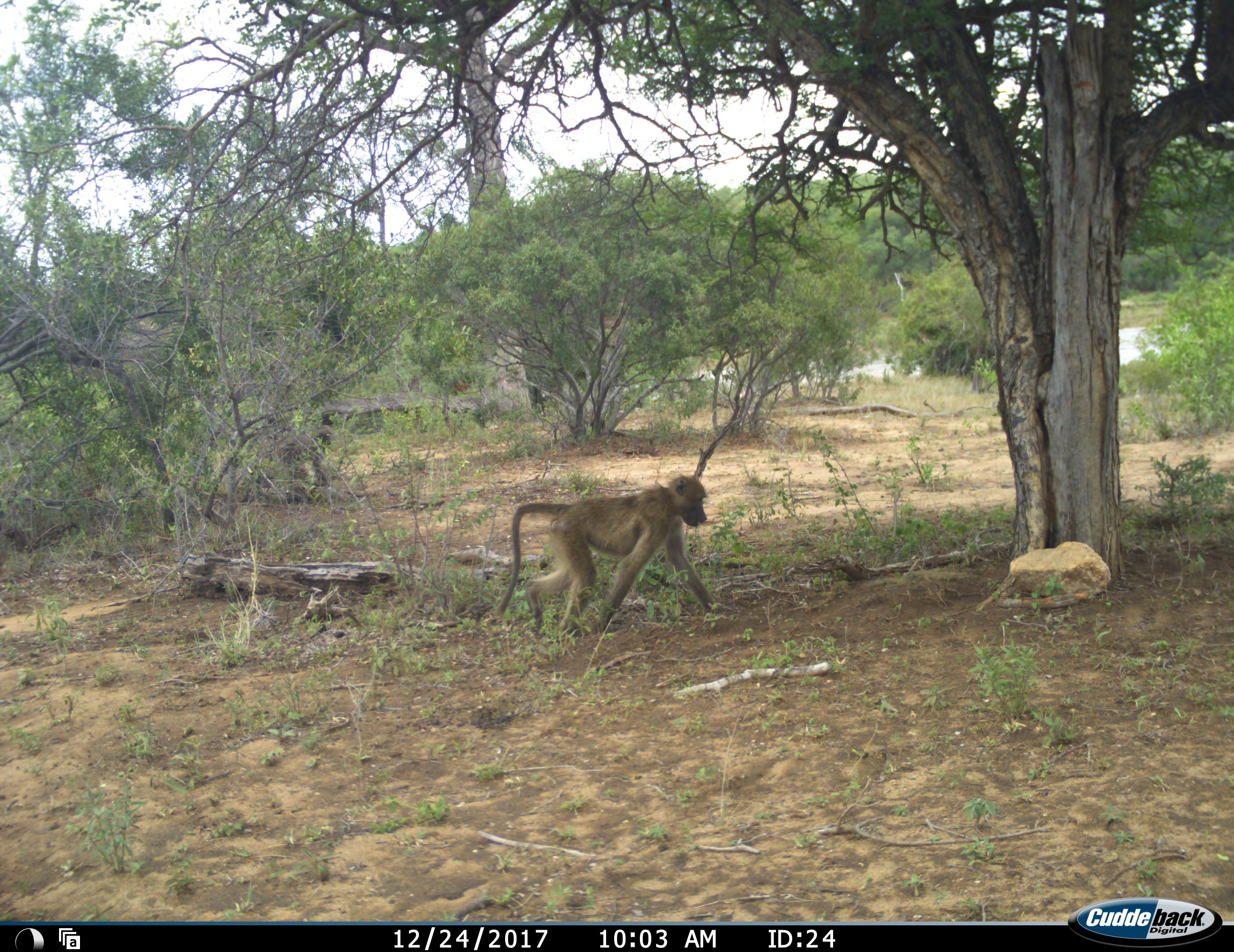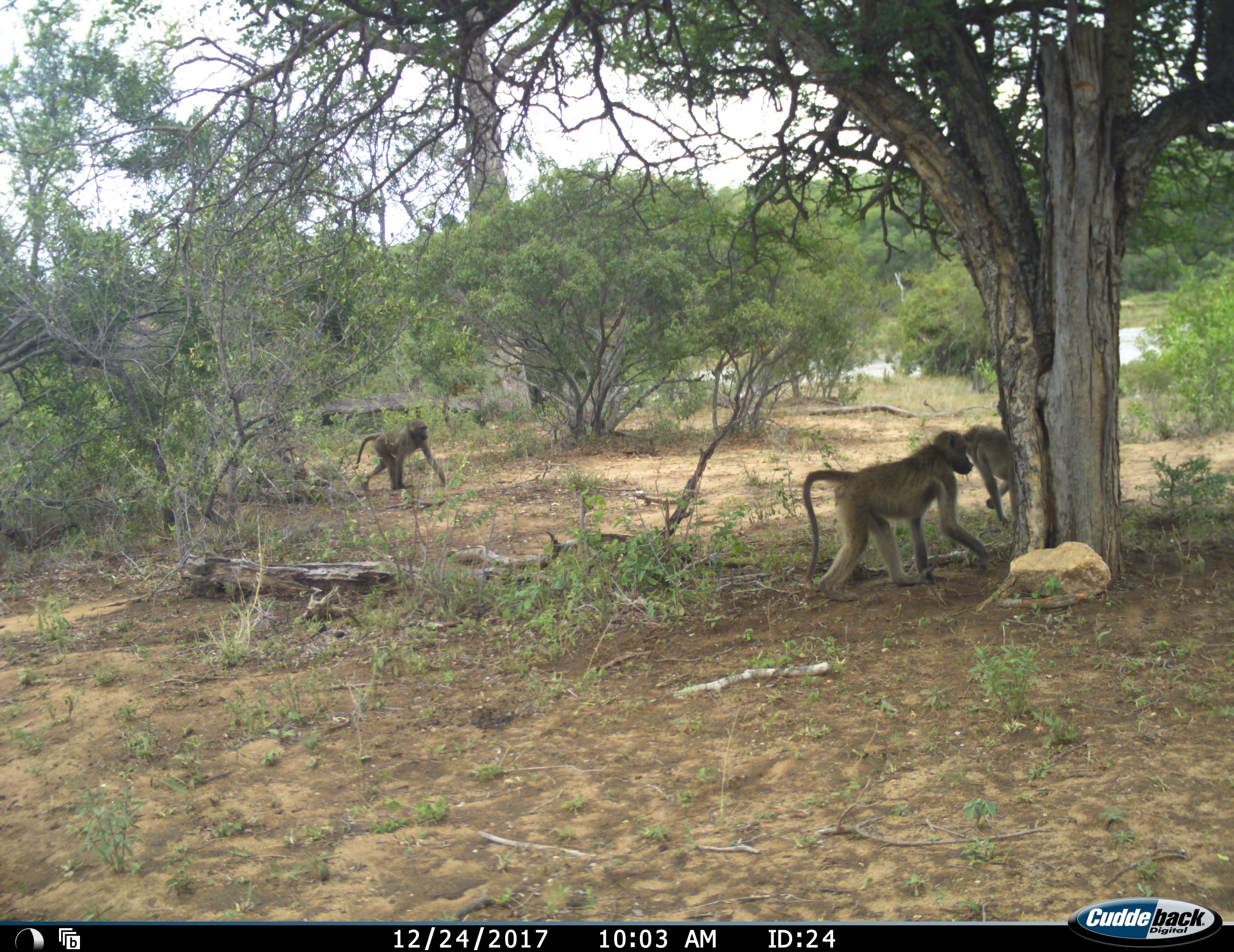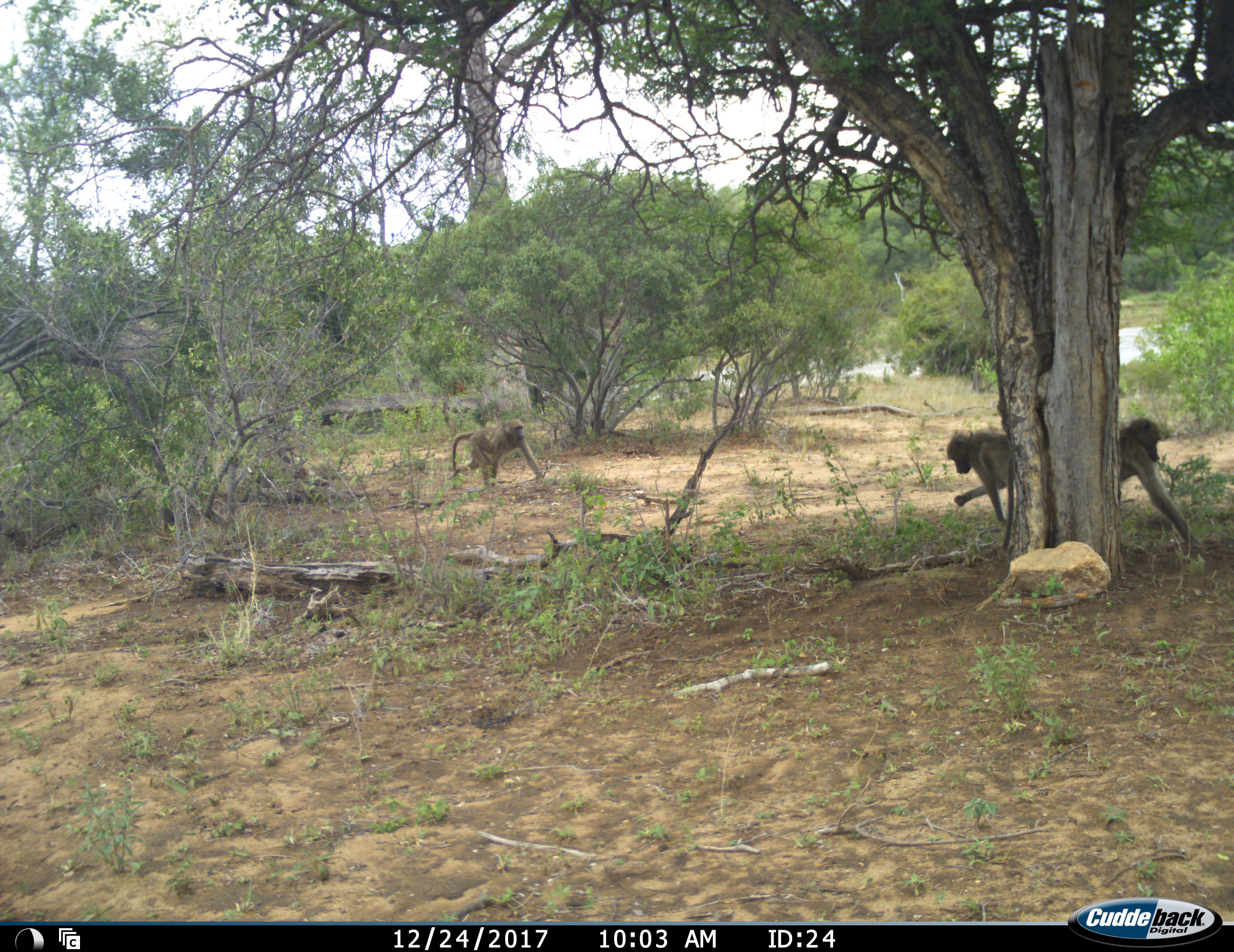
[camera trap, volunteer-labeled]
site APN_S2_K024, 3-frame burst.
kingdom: Animalia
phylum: Chordata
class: Mammalia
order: Primates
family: Cercopithecidae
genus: Papio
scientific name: Papio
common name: baboon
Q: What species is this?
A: Baboon (Papio).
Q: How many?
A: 3.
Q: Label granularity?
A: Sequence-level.